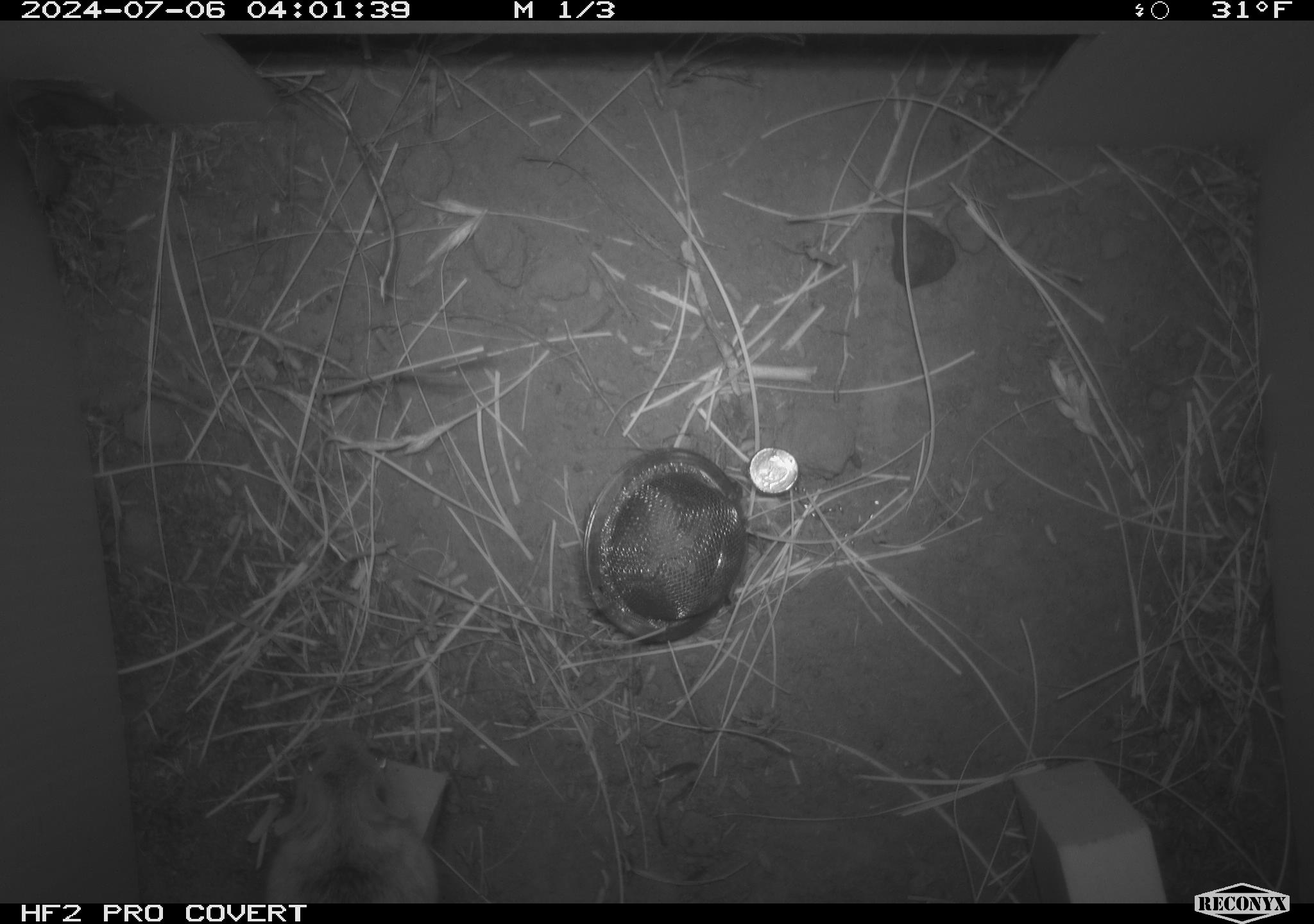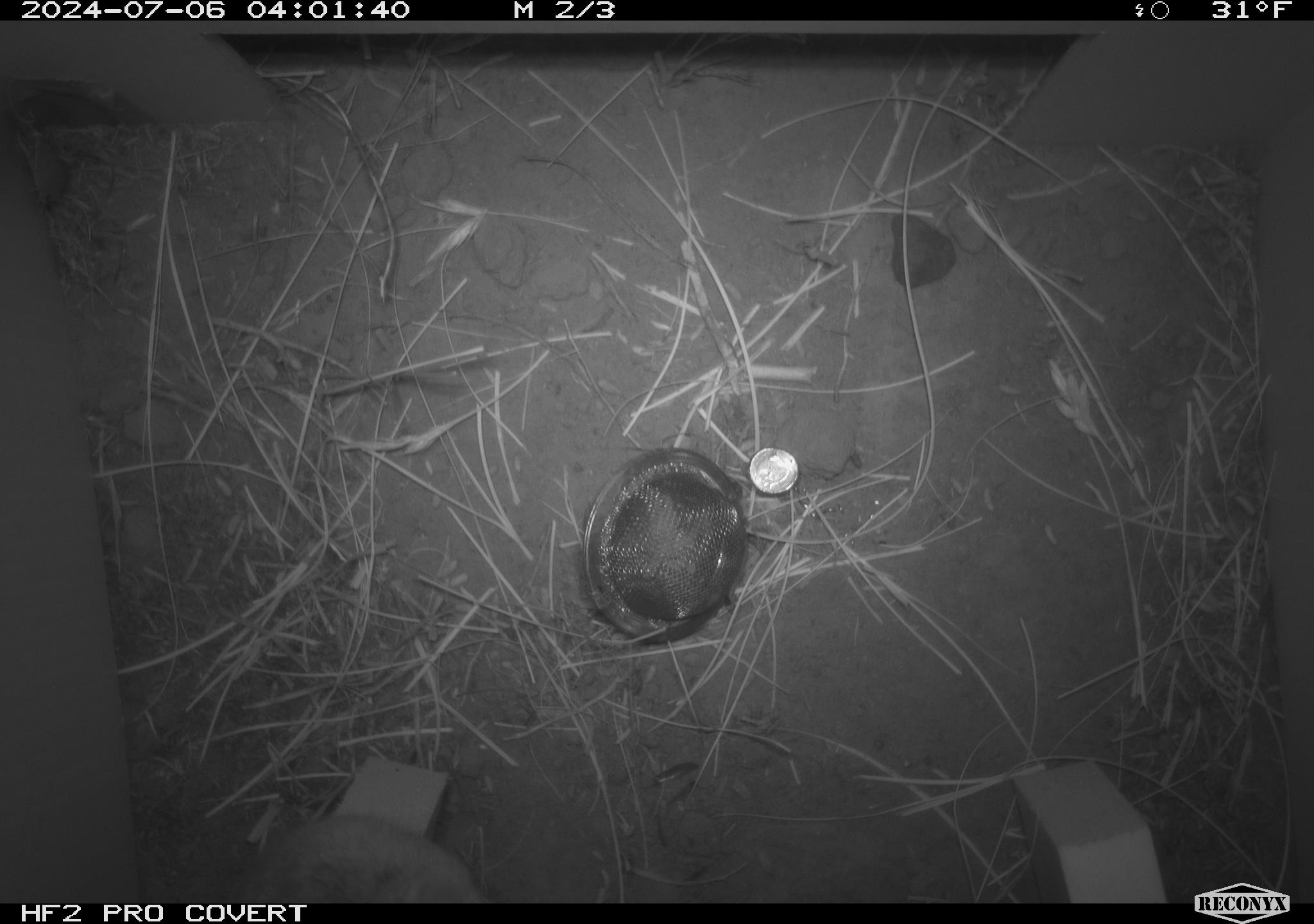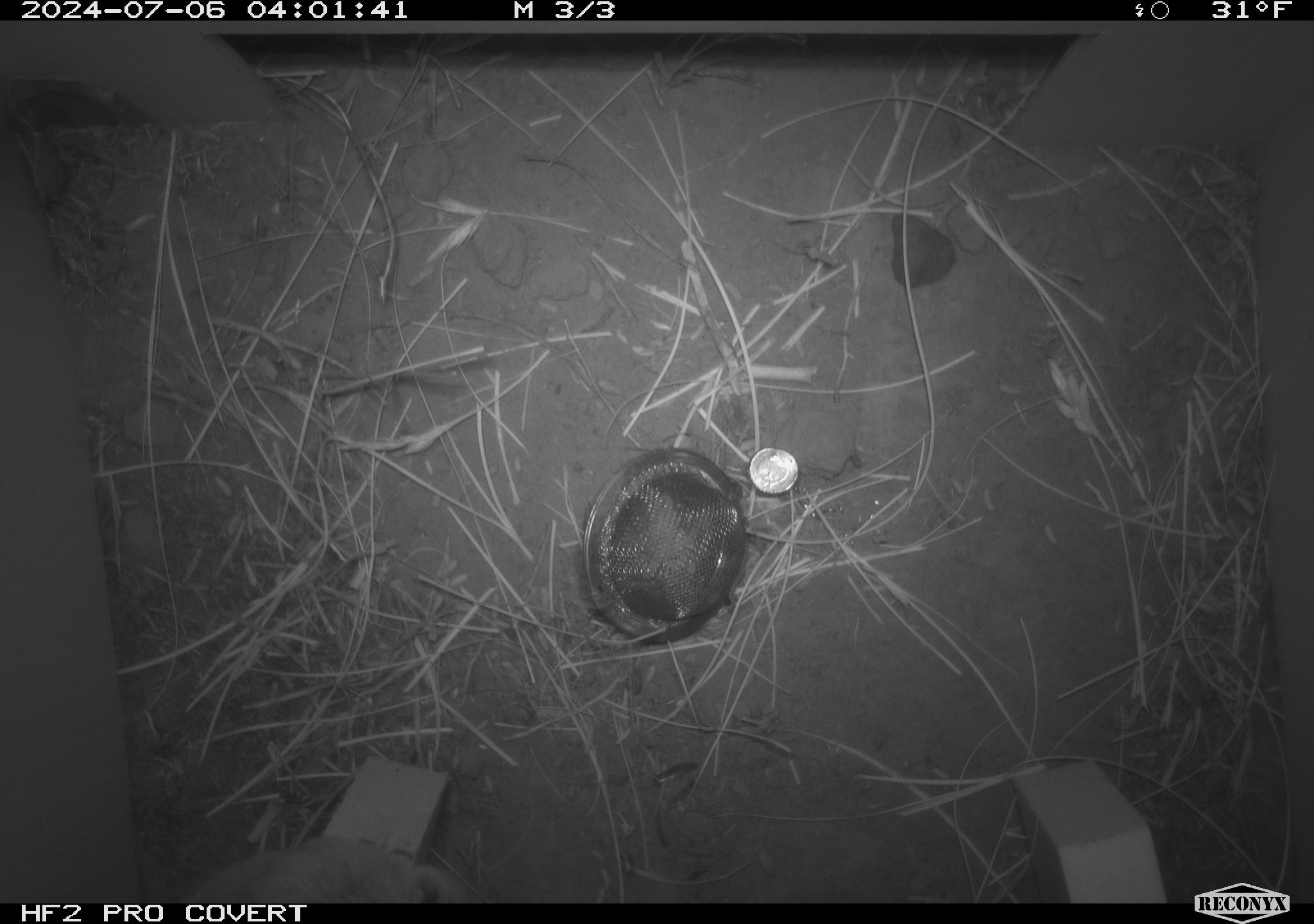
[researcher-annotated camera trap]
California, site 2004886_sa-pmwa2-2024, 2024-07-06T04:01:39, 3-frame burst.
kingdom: Animalia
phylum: Chordata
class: Mammalia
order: Rodentia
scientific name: Rodentia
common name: mouse species